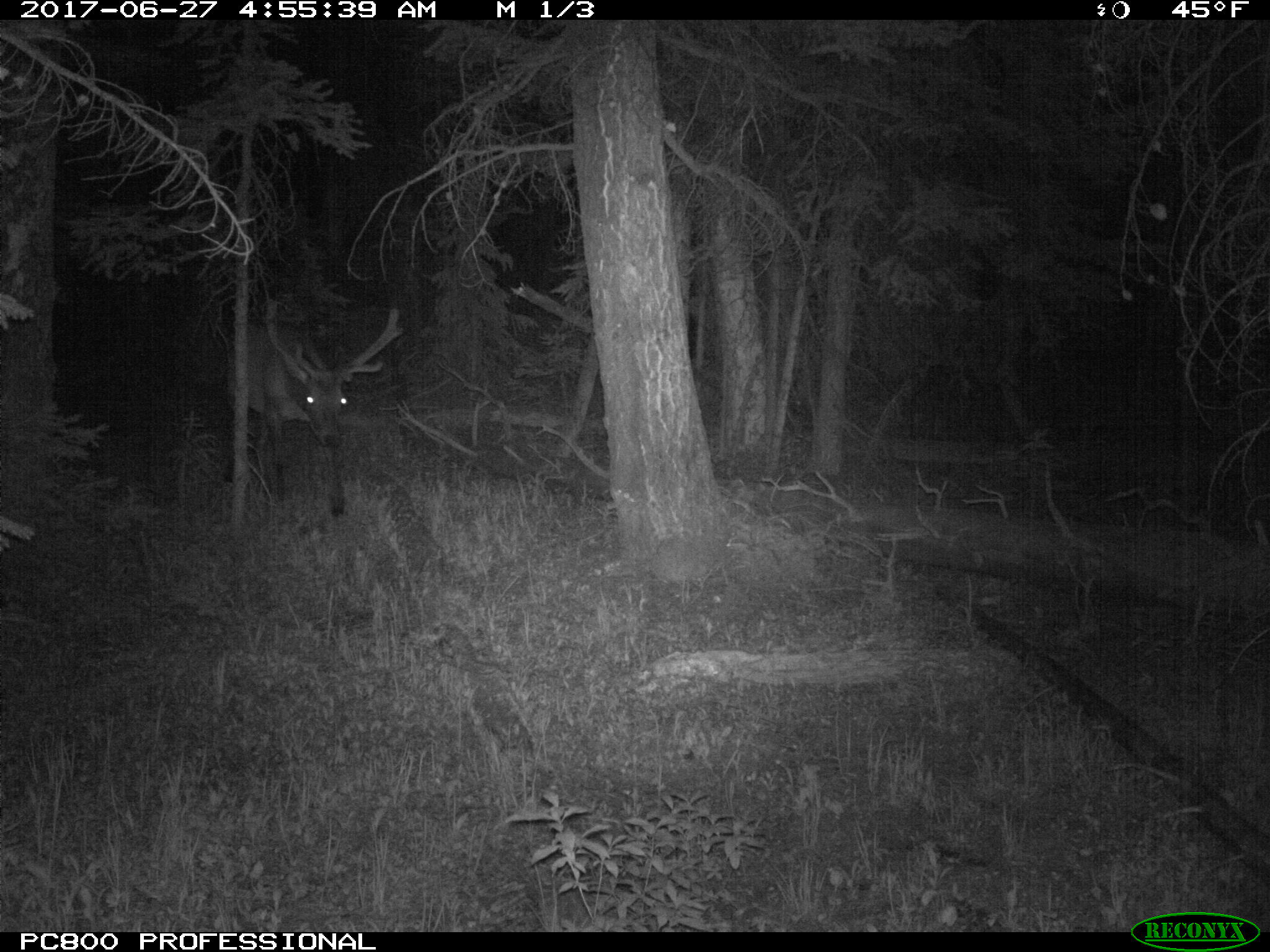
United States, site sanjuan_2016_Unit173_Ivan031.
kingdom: Animalia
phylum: Chordata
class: Mammalia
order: Artiodactyla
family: Cervidae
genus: Cervus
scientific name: Cervus elaphus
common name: red deer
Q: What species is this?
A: Cervus elaphus (red deer).